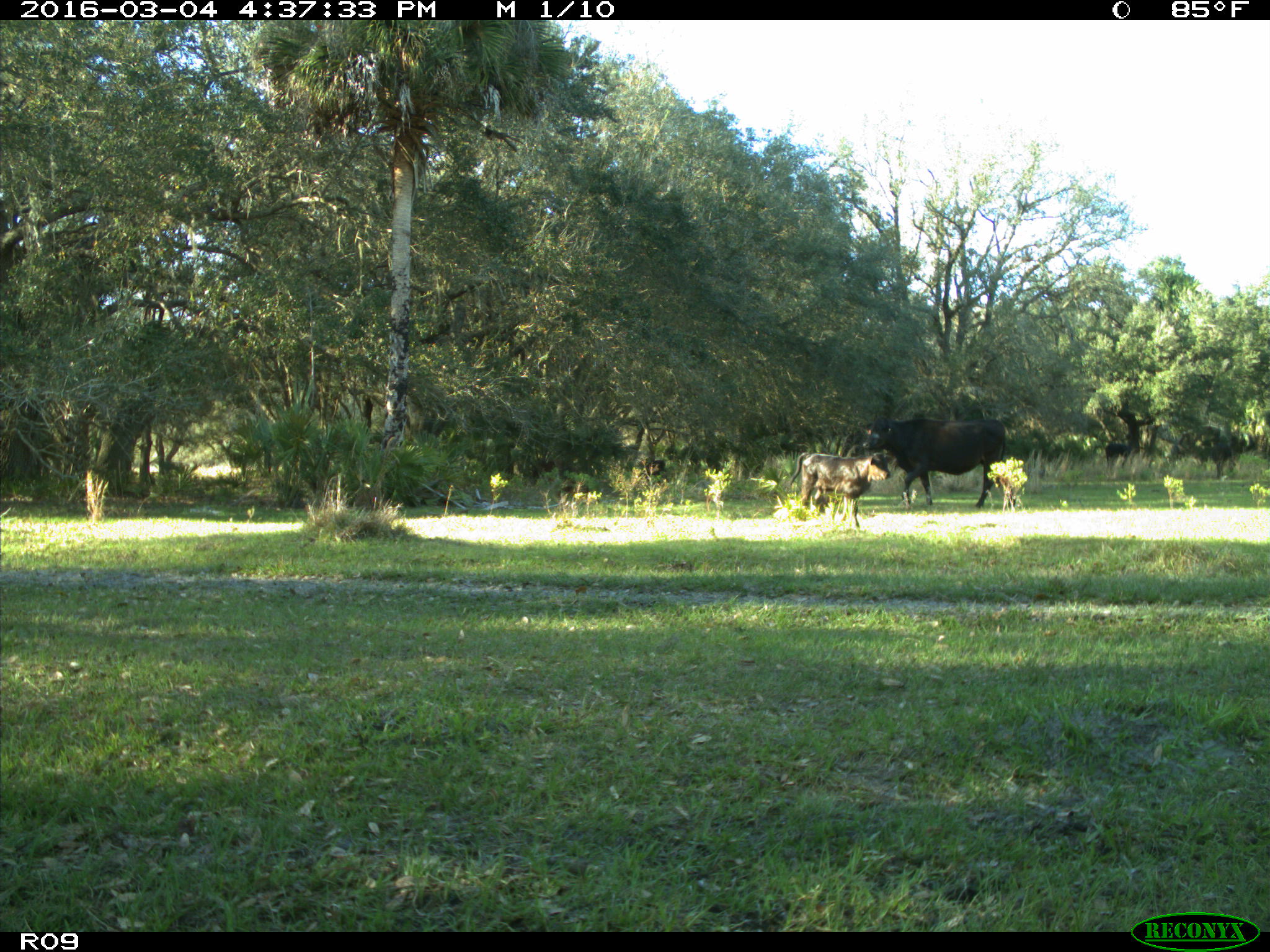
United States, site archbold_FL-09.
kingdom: Animalia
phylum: Chordata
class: Mammalia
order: Artiodactyla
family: Bovidae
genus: Bos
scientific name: Bos taurus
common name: domestic cow